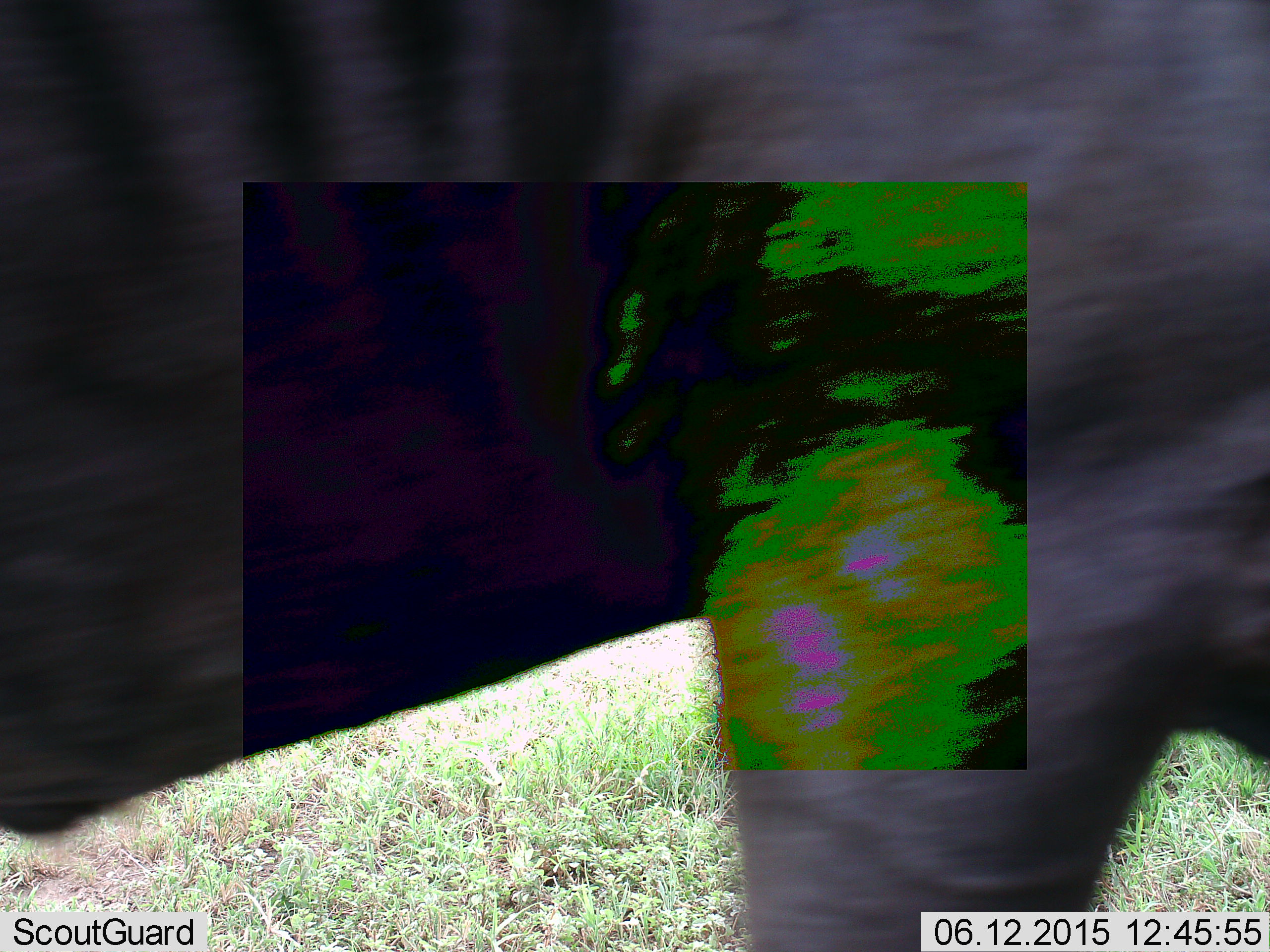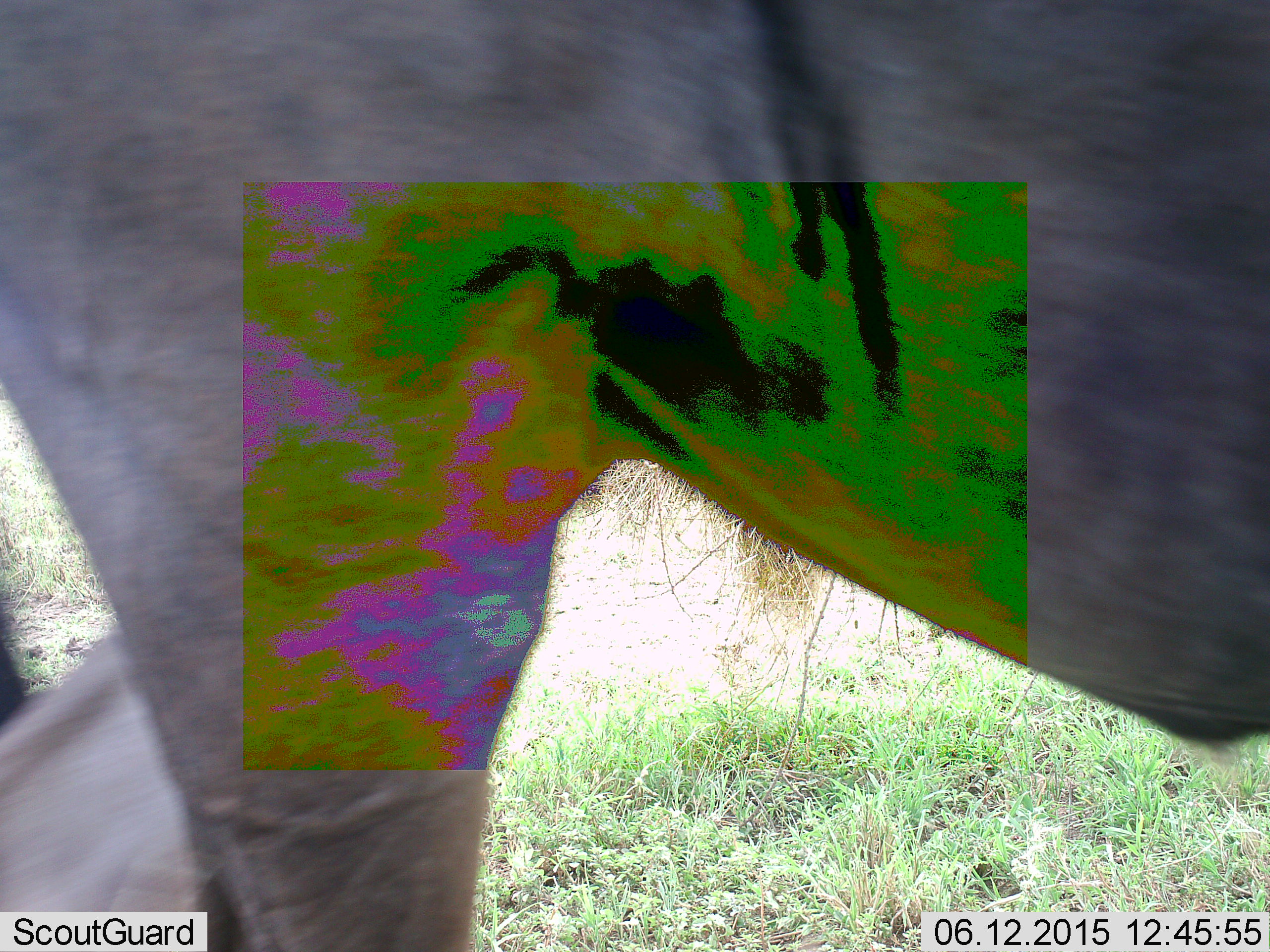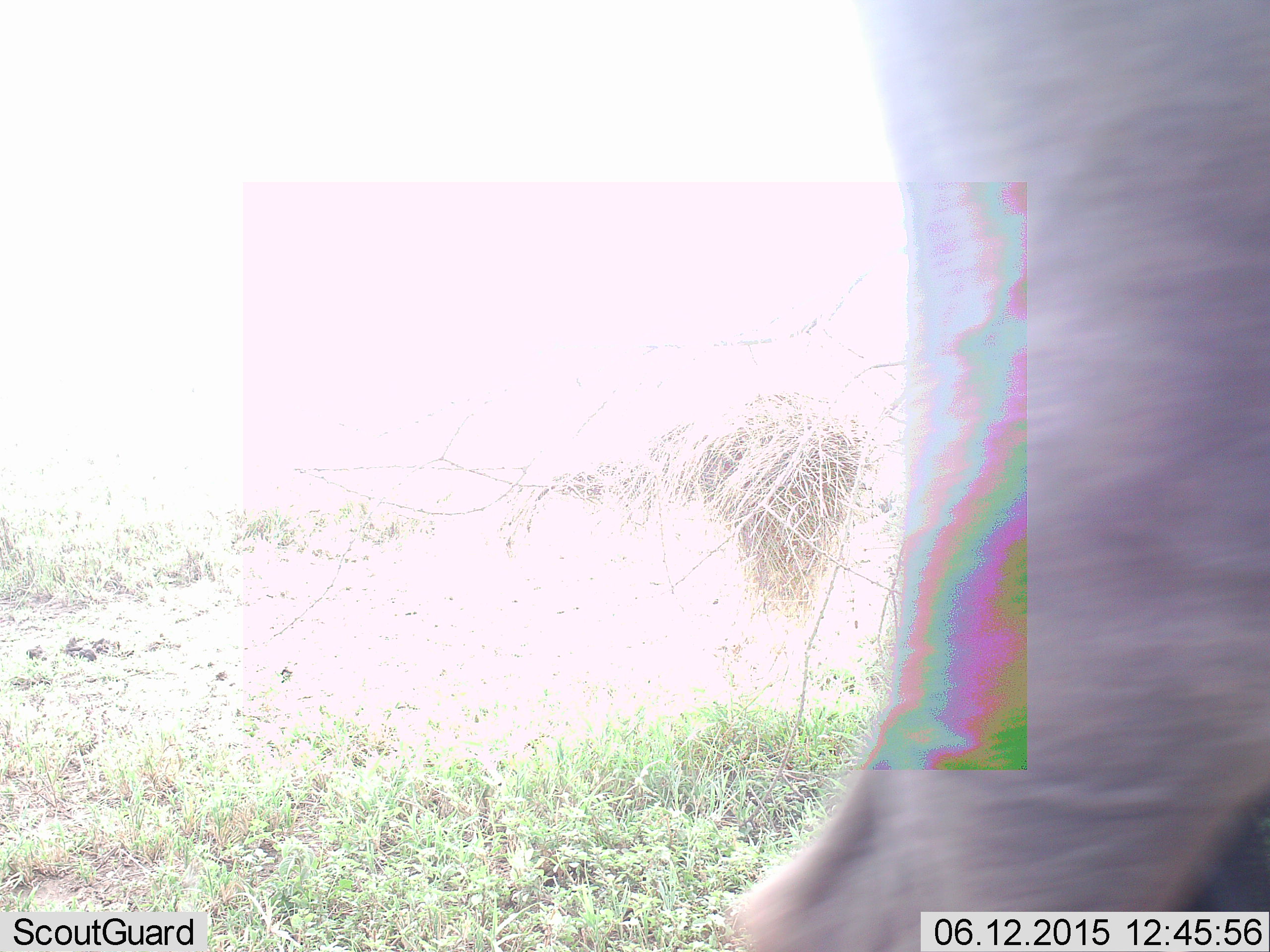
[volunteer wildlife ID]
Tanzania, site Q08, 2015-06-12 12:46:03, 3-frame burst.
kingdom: Animalia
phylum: Chordata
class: Mammalia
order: Artiodactyla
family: Bovidae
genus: Connochaetes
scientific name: Connochaetes taurinus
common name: blue wildebeest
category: wildebeest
Wildebeest (blue wildebeest) (Connochaetes taurinus), count 1. Behavior (volunteer vote fractions): standing 10%, resting 0%, moving 90%, interacting 0%. Young present (vote fraction): 0%. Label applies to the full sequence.